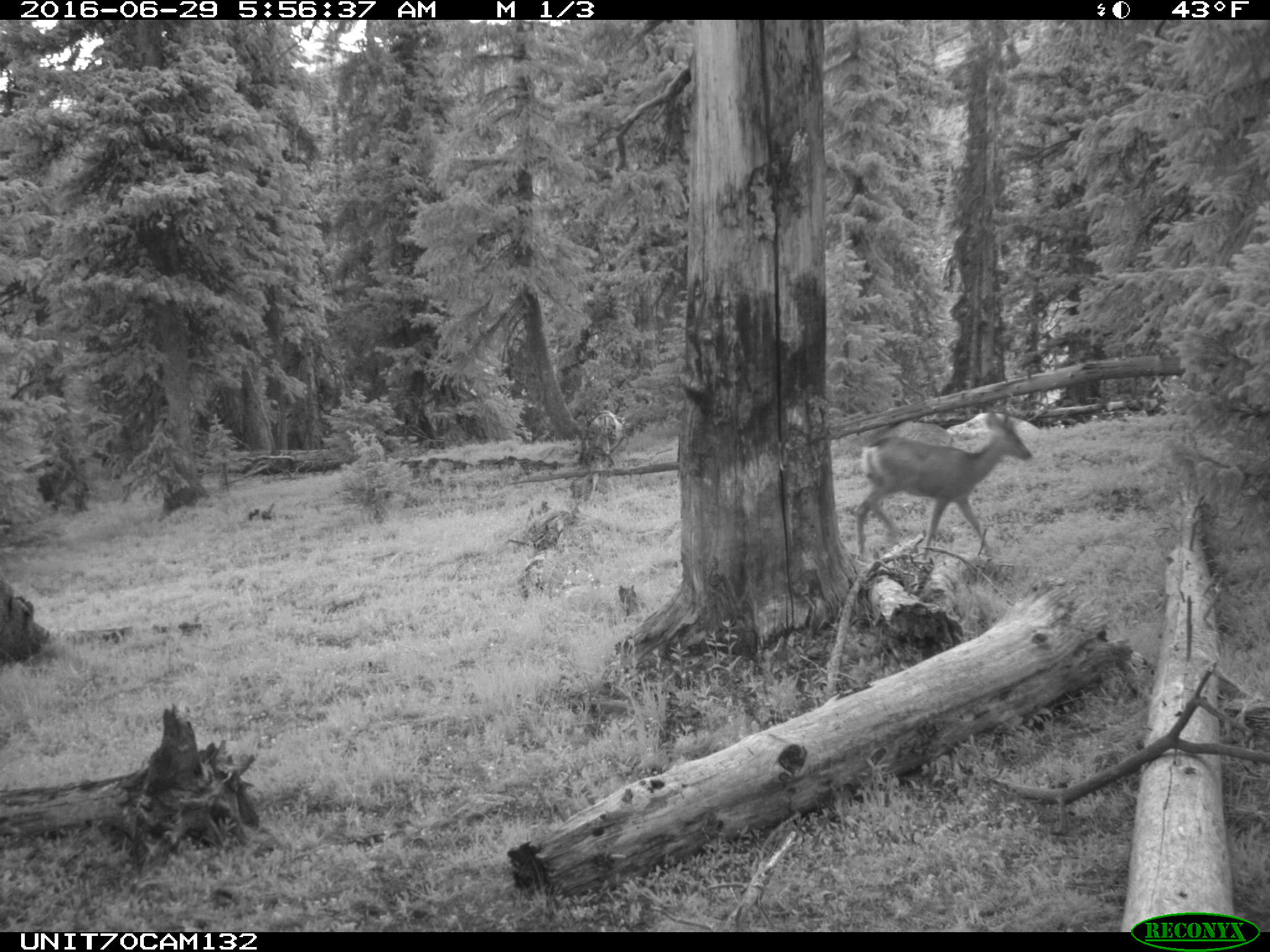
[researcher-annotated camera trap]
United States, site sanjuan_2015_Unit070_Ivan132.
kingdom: Animalia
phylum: Chordata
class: Mammalia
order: Artiodactyla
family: Cervidae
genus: Odocoileus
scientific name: Odocoileus hemionus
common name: mule deer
Odocoileus hemionus (mule deer).